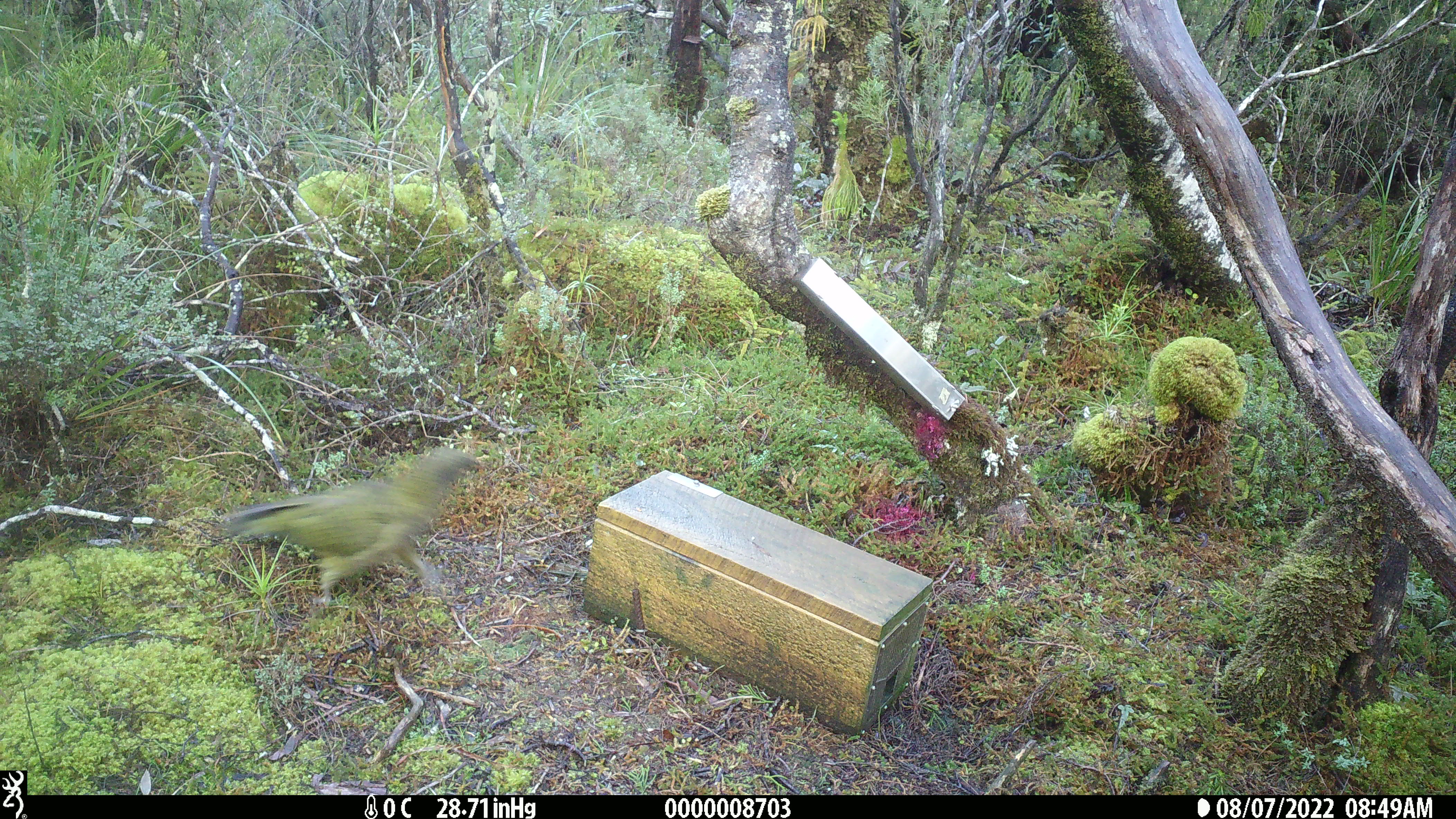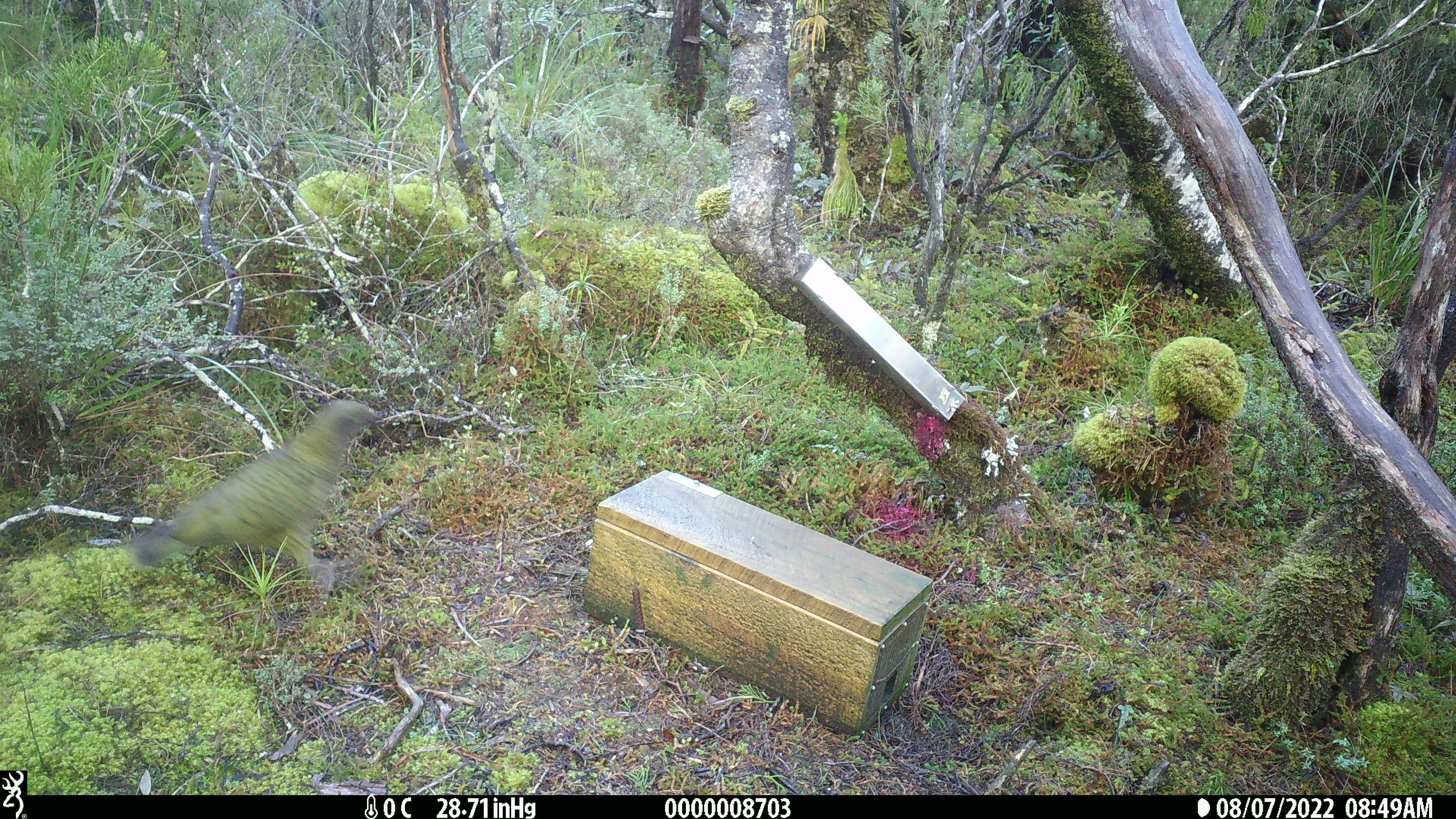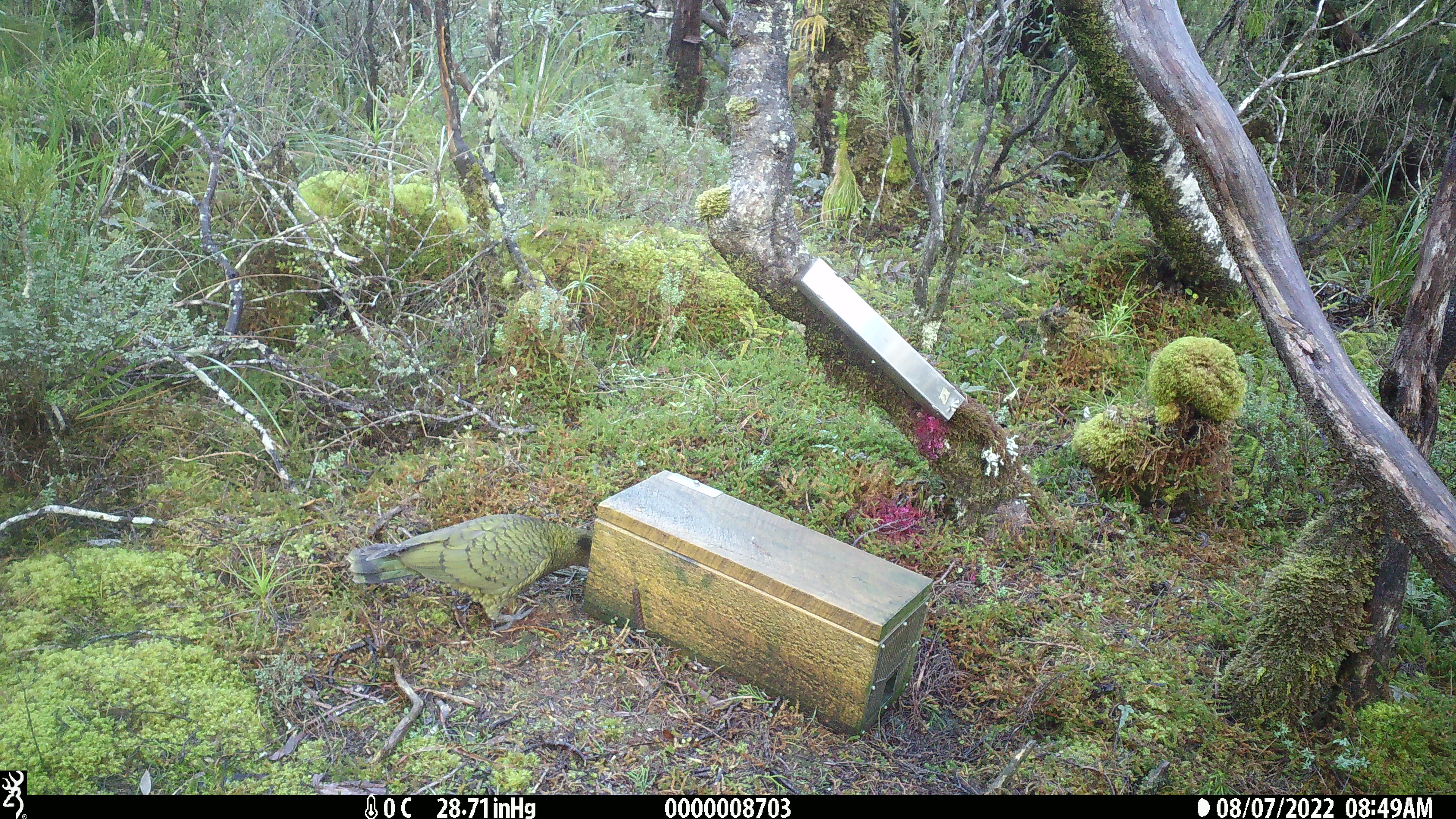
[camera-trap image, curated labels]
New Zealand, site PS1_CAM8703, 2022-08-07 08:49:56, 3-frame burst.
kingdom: Animalia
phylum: Chordata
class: Aves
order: Psittaciformes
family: Strigopidae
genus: Nestor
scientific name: Nestor notabilis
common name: kea